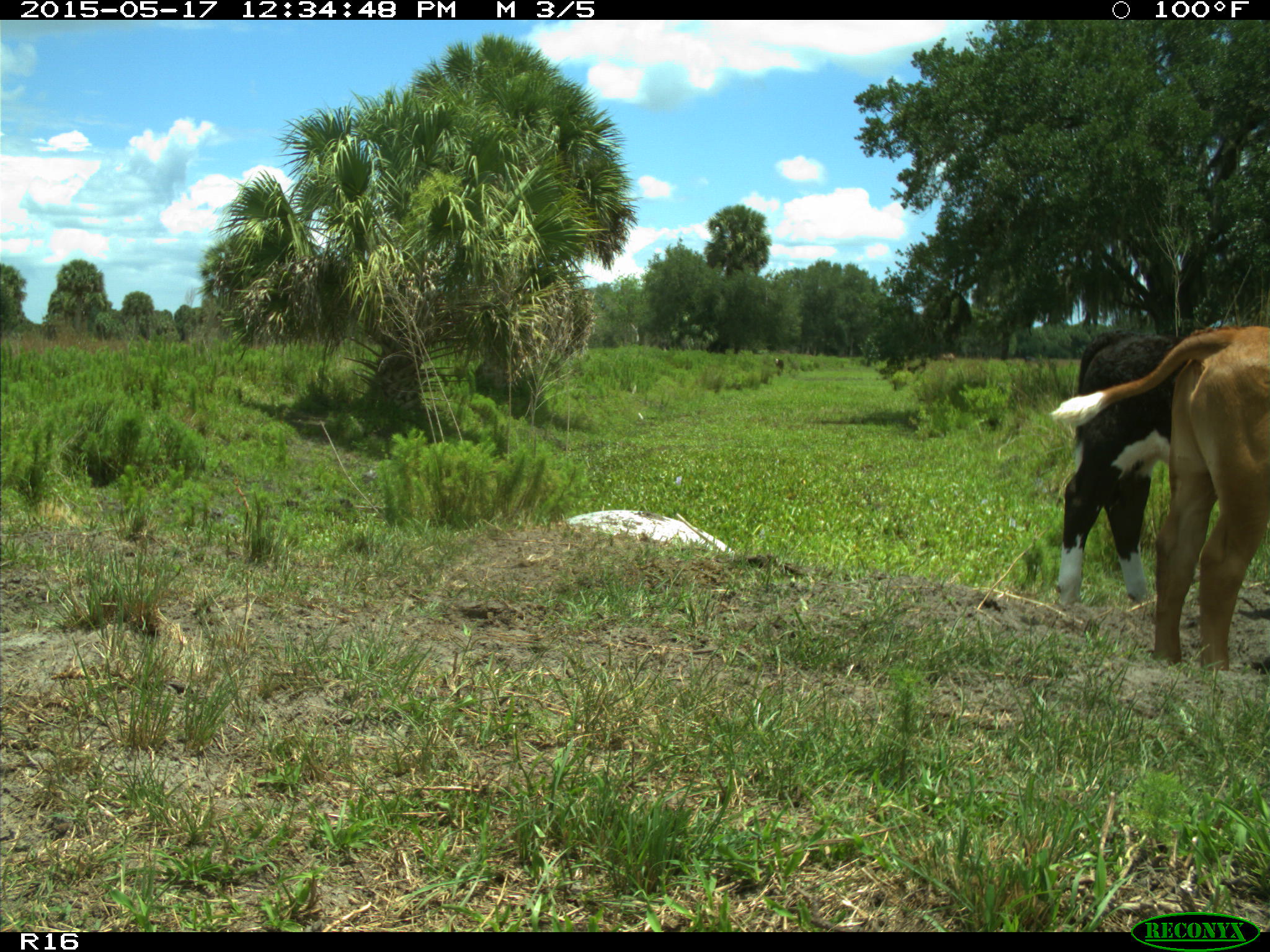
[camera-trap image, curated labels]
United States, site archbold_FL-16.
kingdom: Animalia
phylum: Chordata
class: Mammalia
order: Artiodactyla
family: Bovidae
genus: Bos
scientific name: Bos taurus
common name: domestic cow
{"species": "Bos taurus (domestic cow)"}